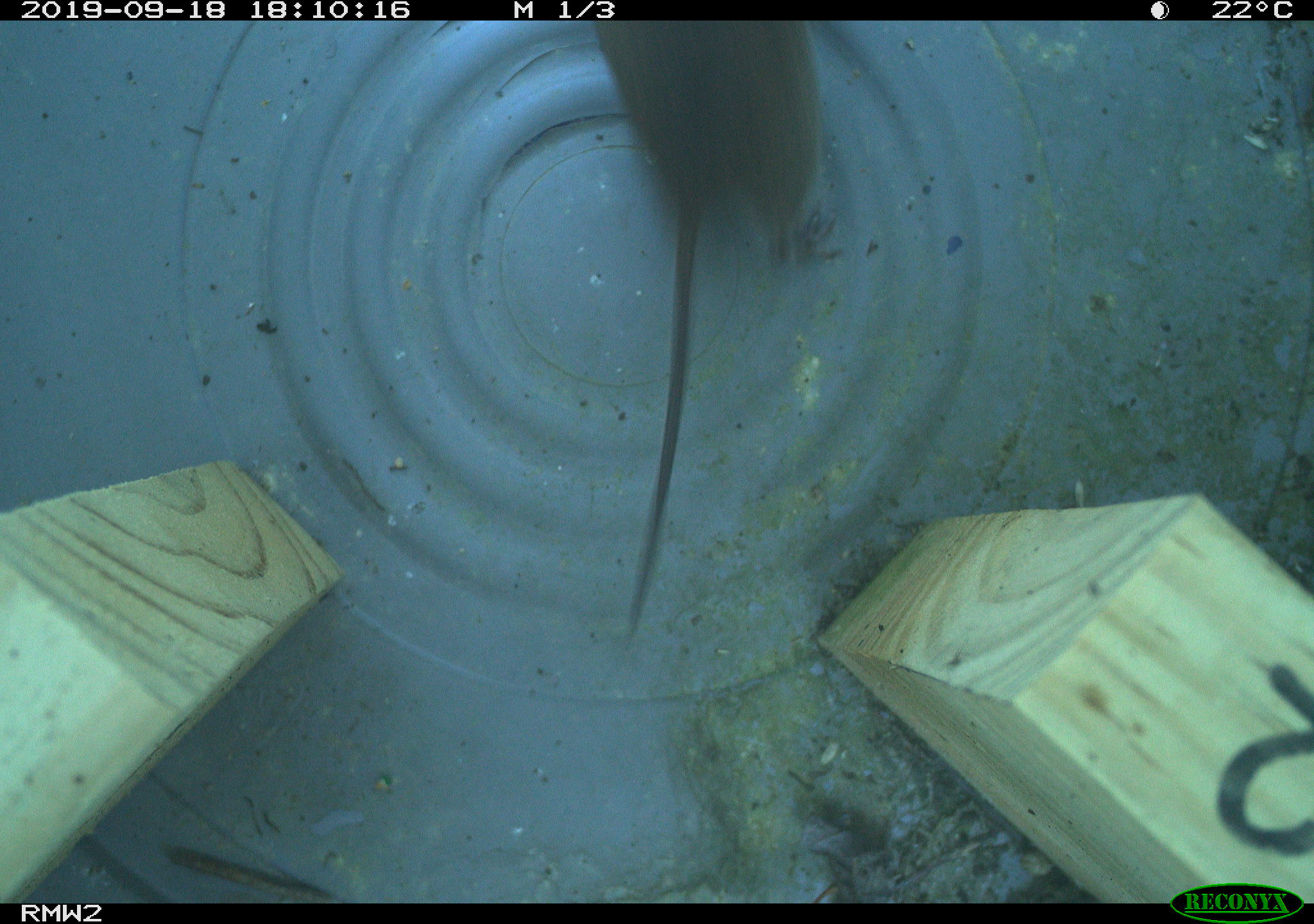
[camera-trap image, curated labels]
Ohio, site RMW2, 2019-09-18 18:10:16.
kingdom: Animalia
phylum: Chordata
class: Mammalia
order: Rodentia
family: Cricetidae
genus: Microtus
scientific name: Microtus pennsylvanicus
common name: meadow vole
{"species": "meadow vole (Microtus pennsylvanicus)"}